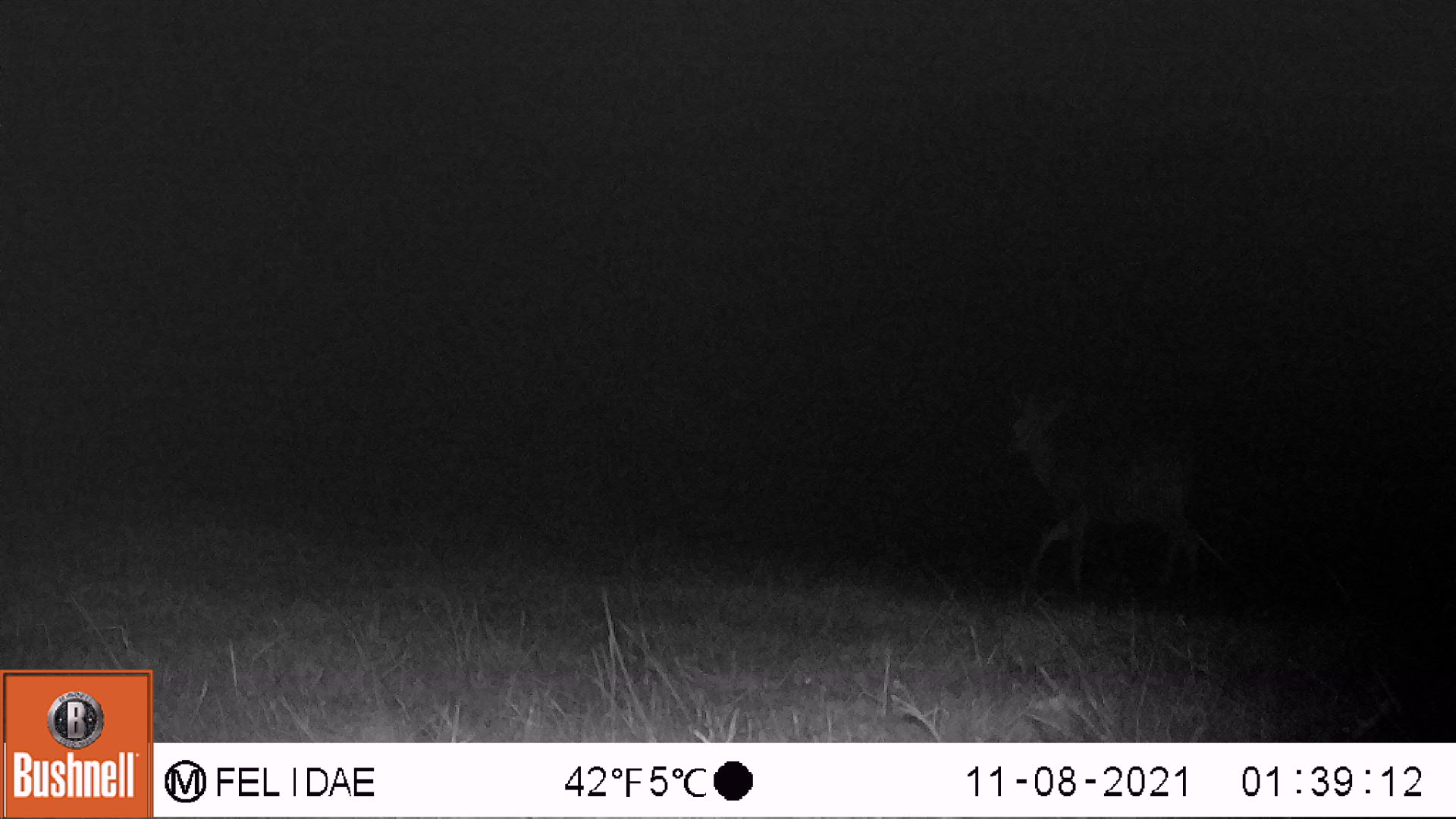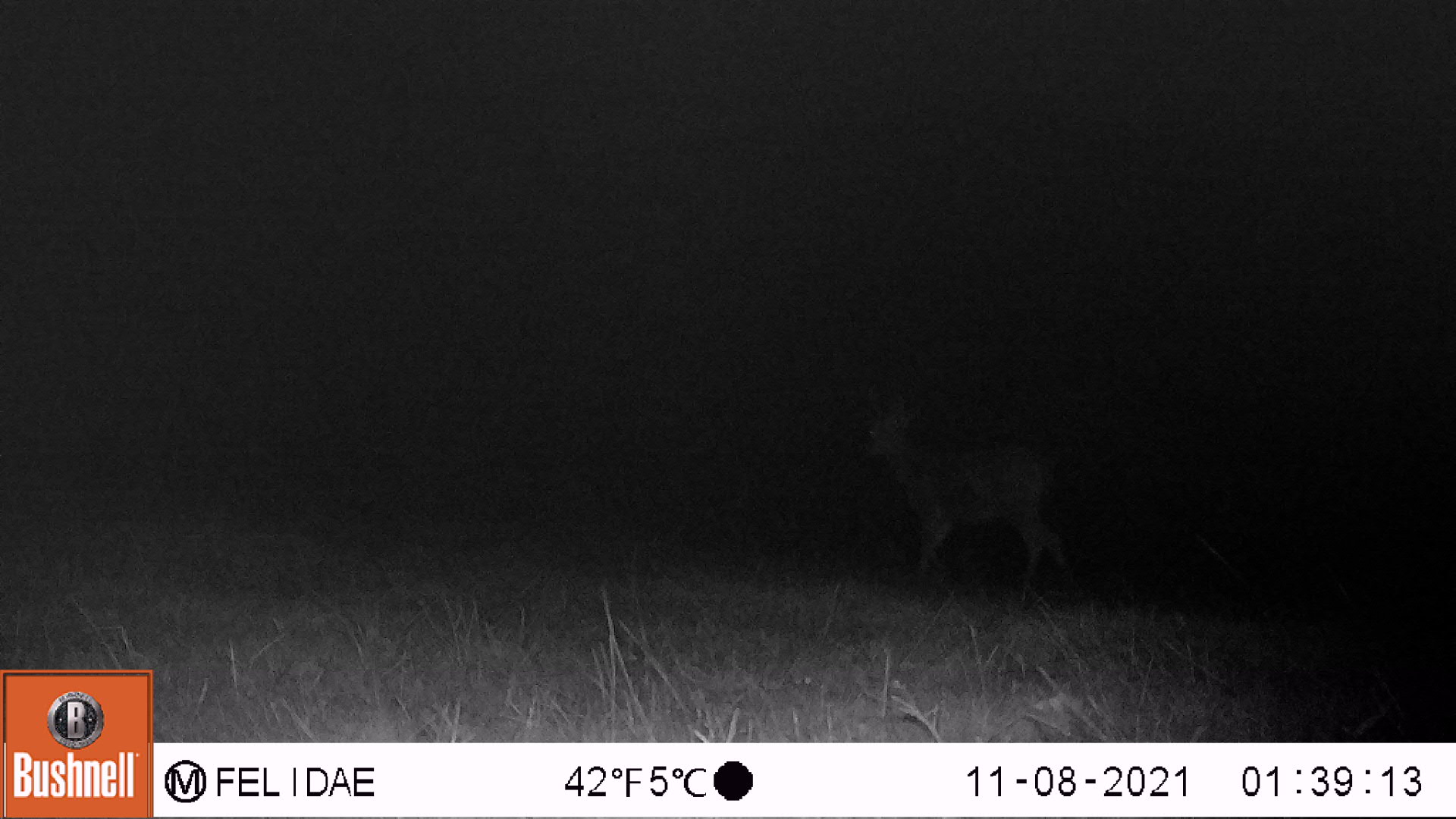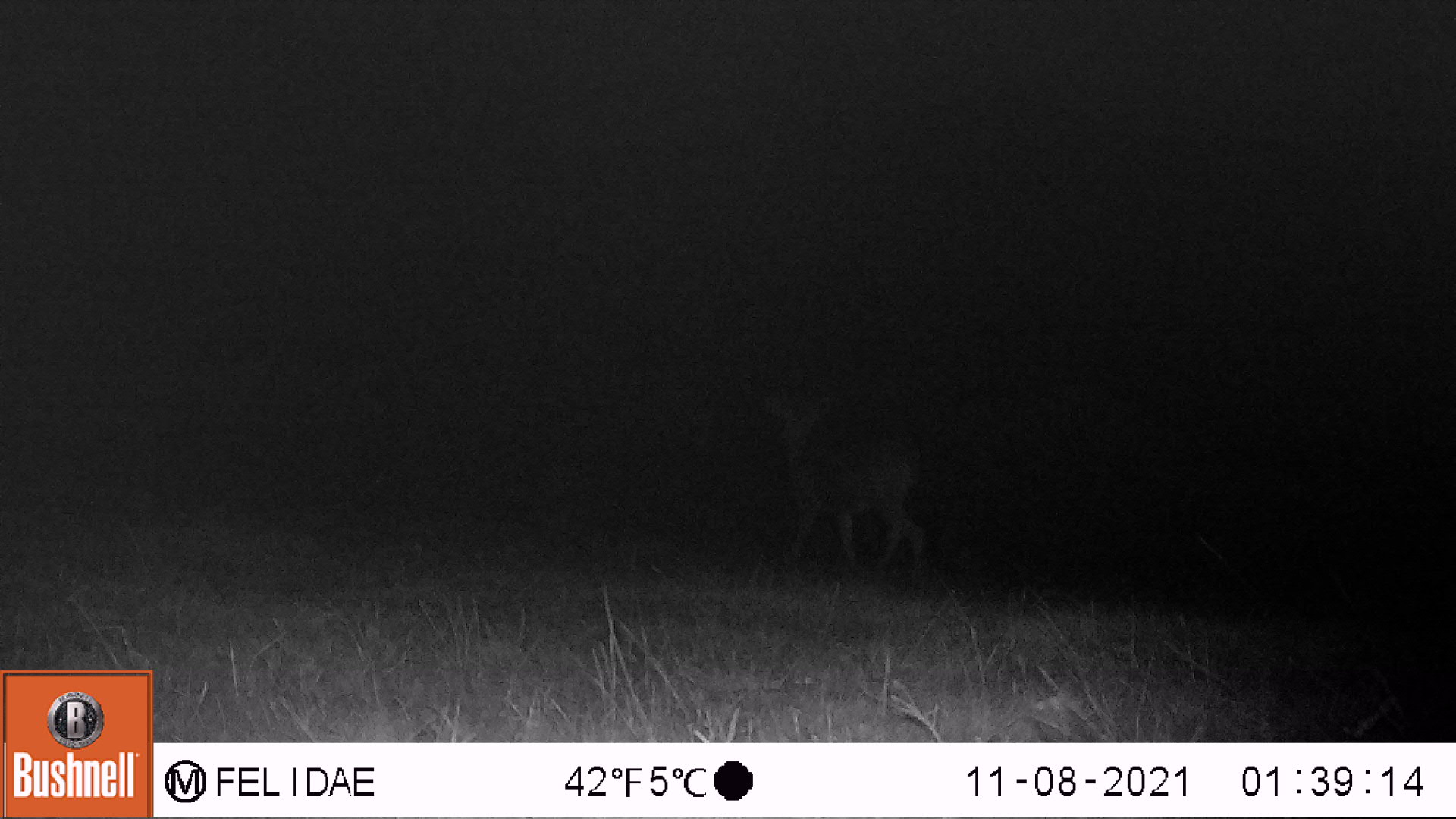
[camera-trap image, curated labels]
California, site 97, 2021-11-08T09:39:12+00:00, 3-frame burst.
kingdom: Animalia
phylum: Chordata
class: Mammalia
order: Artiodactyla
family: Cervidae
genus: Odocoileus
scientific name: Odocoileus hemionus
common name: mule deer